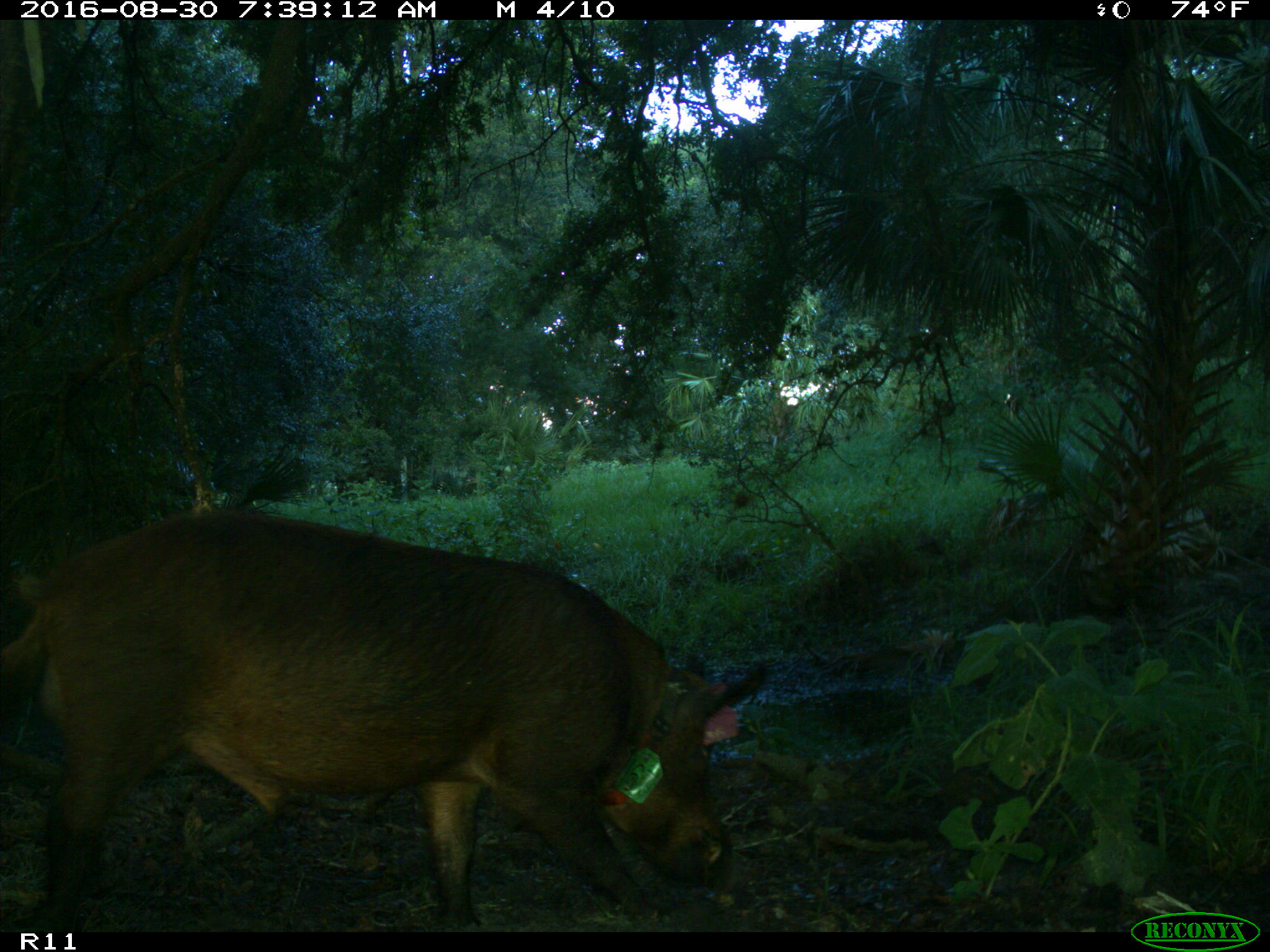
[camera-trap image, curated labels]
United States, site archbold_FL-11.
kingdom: Animalia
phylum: Chordata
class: Mammalia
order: Artiodactyla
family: Suidae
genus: Sus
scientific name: Sus scrofa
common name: wild boar